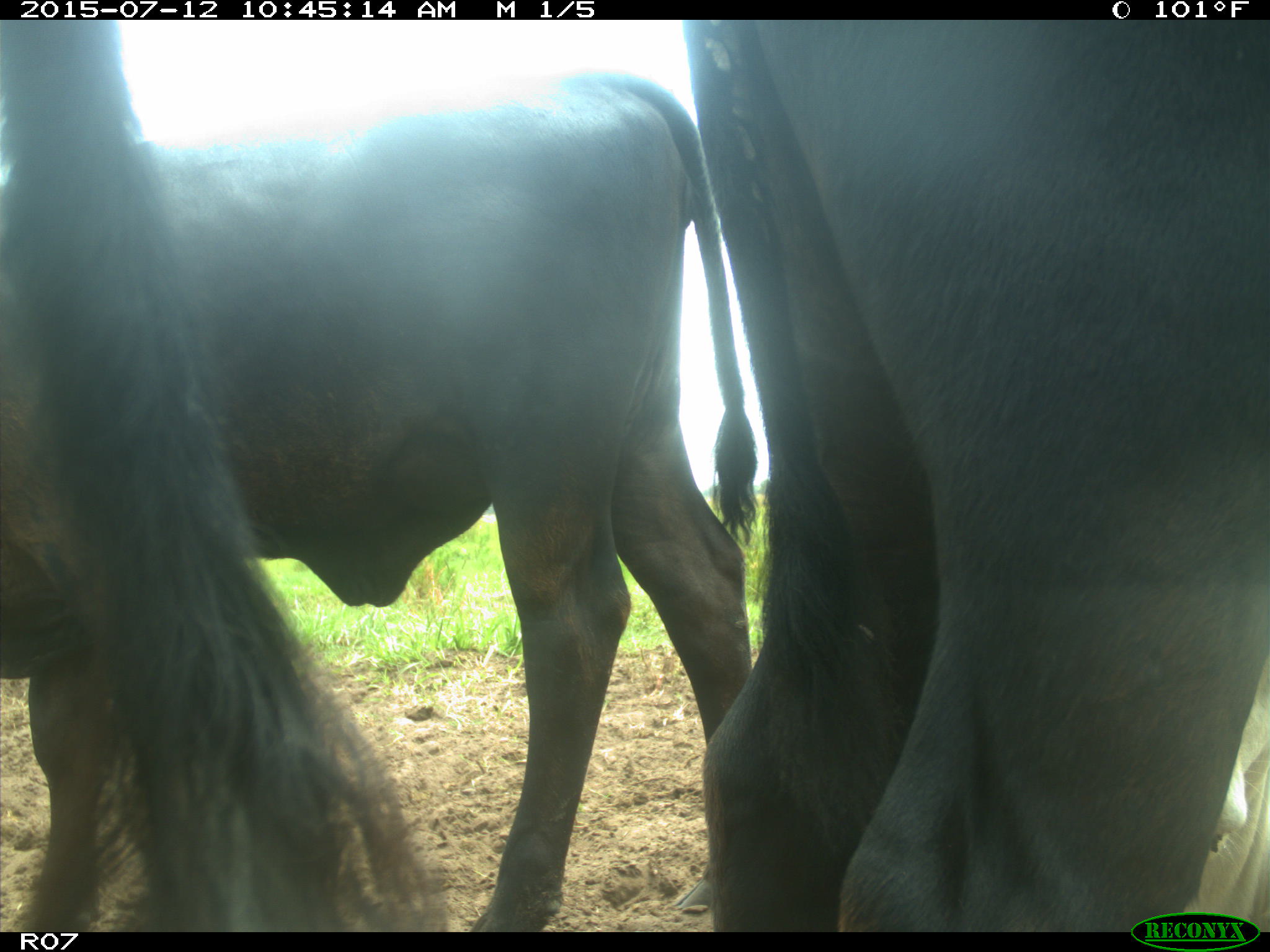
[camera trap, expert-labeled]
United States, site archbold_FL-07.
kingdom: Animalia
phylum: Chordata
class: Mammalia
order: Artiodactyla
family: Bovidae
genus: Bos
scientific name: Bos taurus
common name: domestic cow